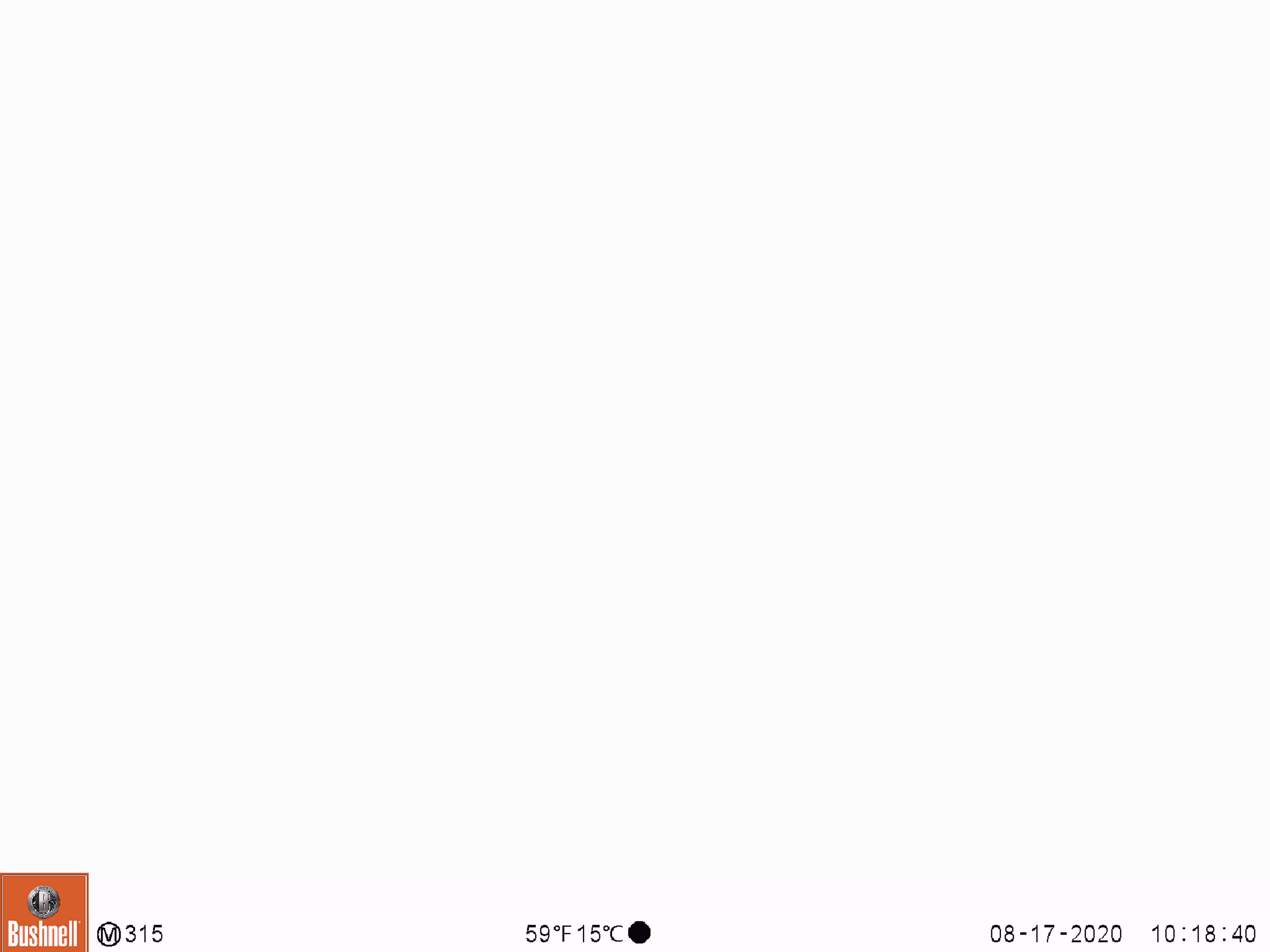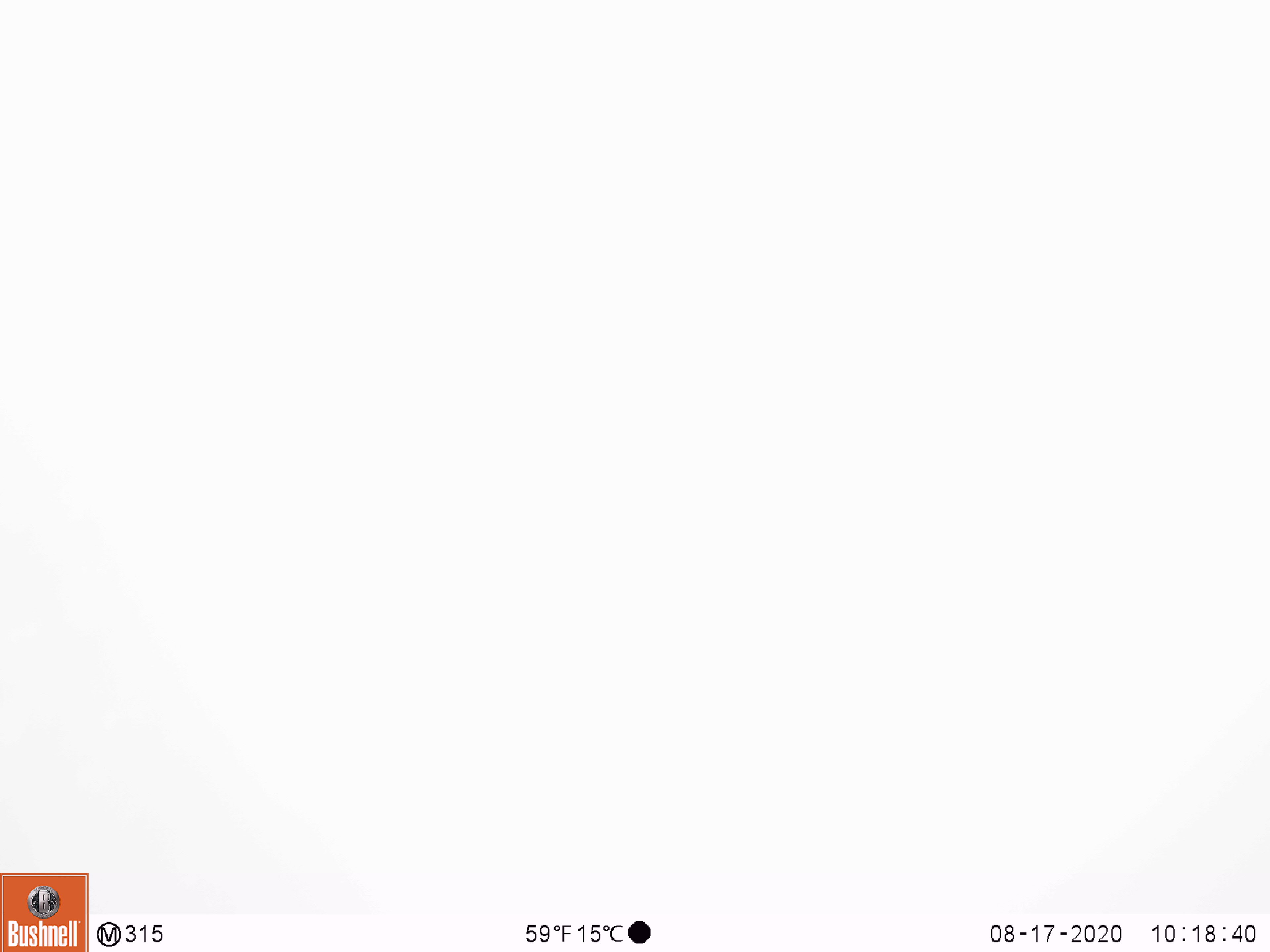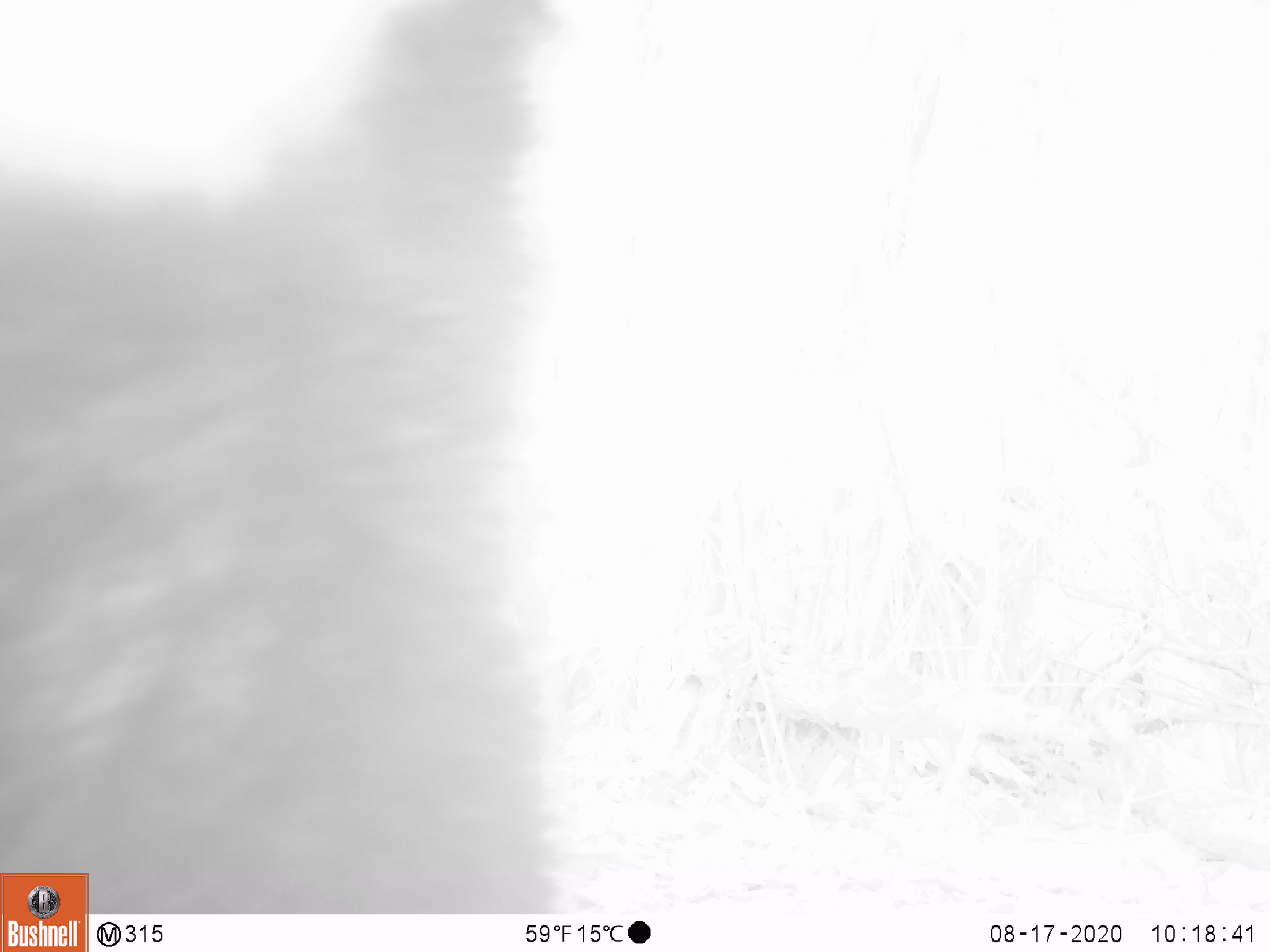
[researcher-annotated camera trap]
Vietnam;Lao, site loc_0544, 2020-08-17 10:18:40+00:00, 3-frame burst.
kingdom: Animalia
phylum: Chordata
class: Mammalia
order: Carnivora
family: Ursidae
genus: Ursus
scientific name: Ursus thibetanus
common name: asian black bear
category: asiatic black bear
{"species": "asiatic black bear (asian black bear) (Ursus thibetanus)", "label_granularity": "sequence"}